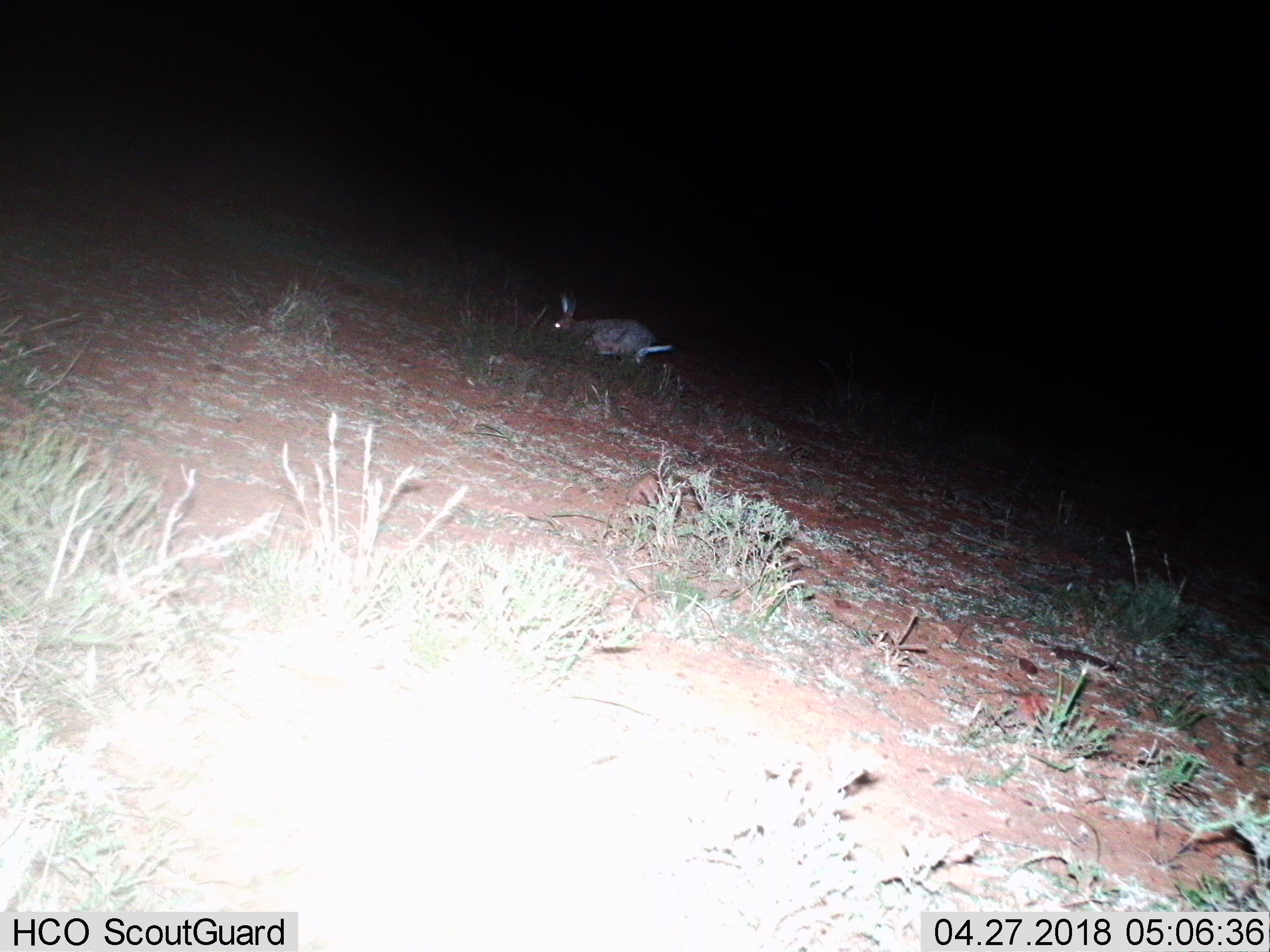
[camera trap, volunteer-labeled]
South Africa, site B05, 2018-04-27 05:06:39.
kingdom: Animalia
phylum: Chordata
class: Mammalia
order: Lagomorpha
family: Leporidae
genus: Bunolagus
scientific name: Bunolagus monticularis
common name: riverine rabbit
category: rabbitriverine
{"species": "rabbitriverine (riverine rabbit) (Bunolagus monticularis)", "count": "1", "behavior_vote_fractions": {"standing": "0%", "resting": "0%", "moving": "50%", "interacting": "0%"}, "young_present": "0%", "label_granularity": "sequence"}